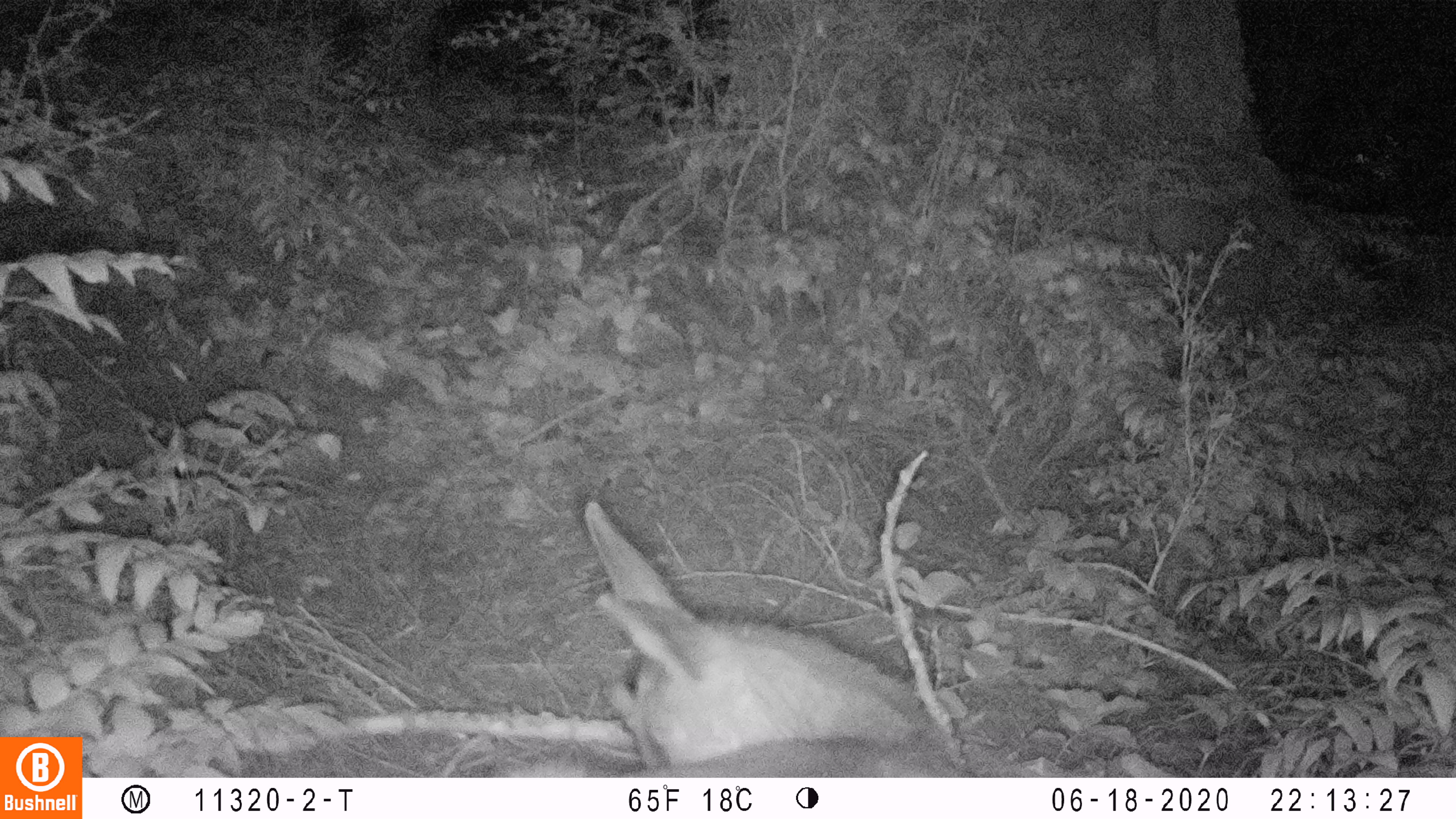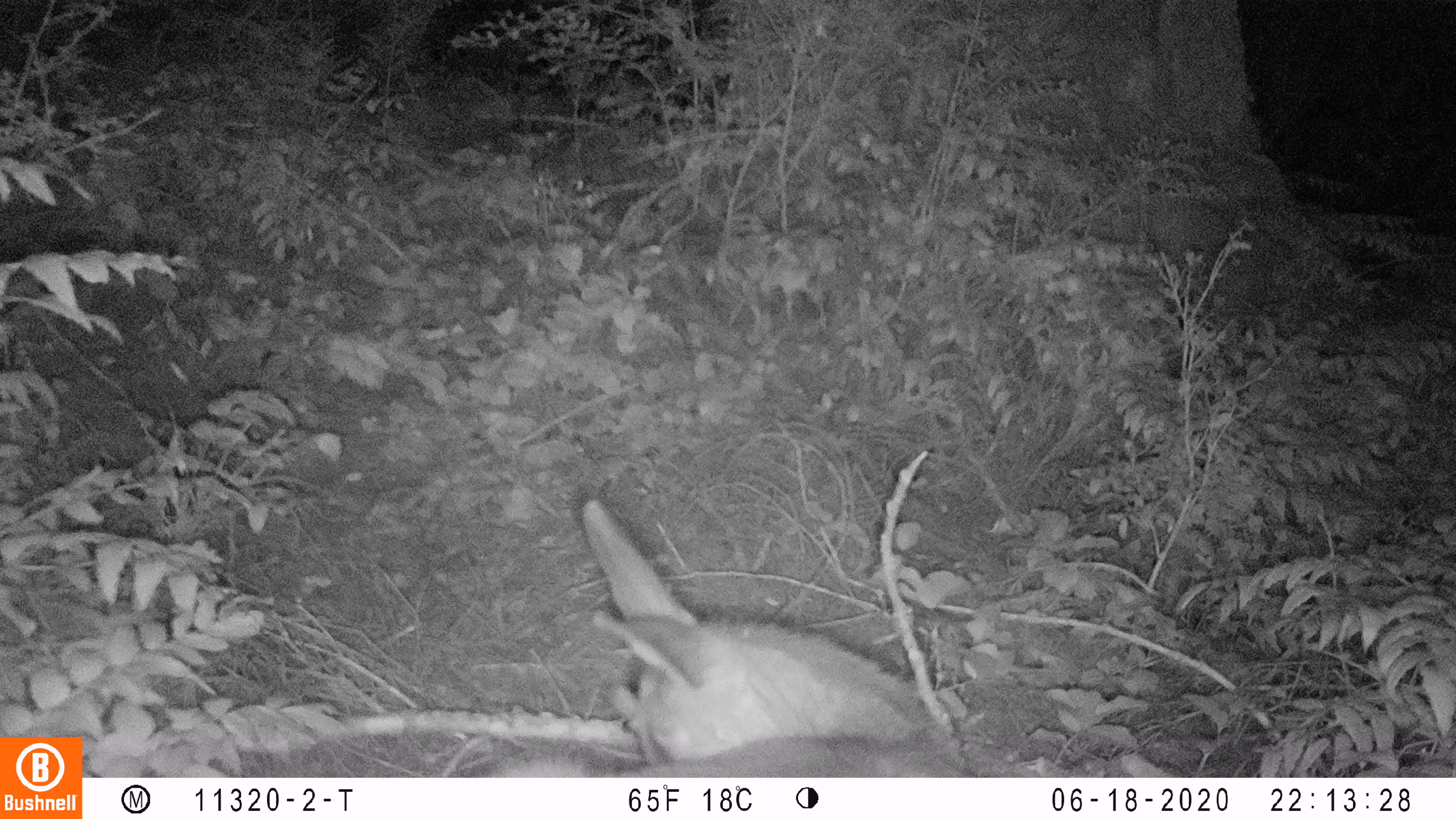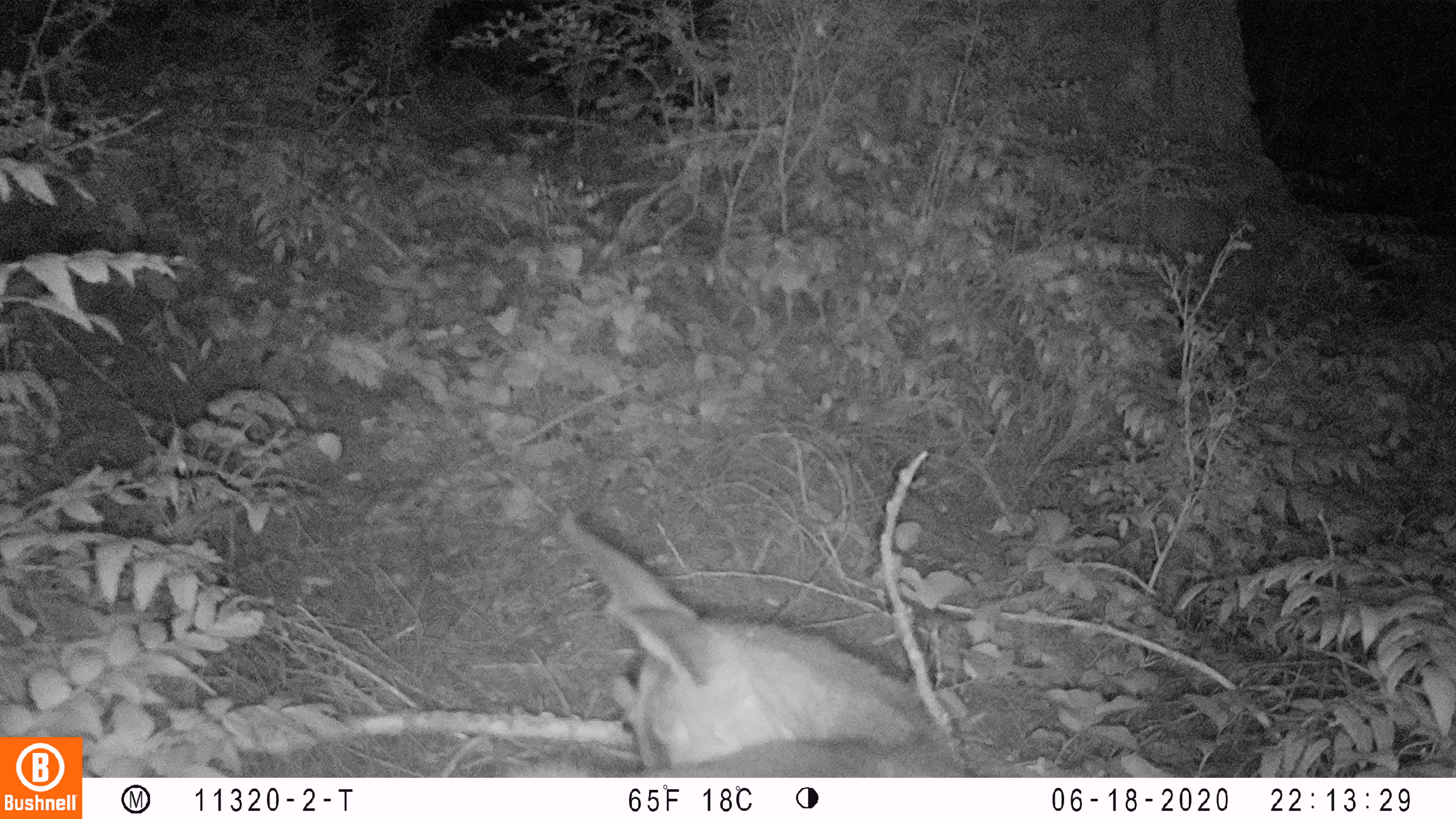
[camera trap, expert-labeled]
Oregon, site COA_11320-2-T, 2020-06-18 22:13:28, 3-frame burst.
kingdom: Animalia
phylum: Chordata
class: Mammalia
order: Artiodactyla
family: Cervidae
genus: Odocoileus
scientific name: Odocoileus hemionus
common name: black-tailed deer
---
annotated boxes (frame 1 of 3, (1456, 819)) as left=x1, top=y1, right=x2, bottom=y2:
black-tailed deer: left=474, top=488, right=977, bottom=770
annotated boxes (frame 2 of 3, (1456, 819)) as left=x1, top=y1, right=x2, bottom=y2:
black-tailed deer: left=469, top=495, right=998, bottom=770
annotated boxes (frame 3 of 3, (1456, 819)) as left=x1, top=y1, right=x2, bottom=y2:
black-tailed deer: left=510, top=505, right=992, bottom=774